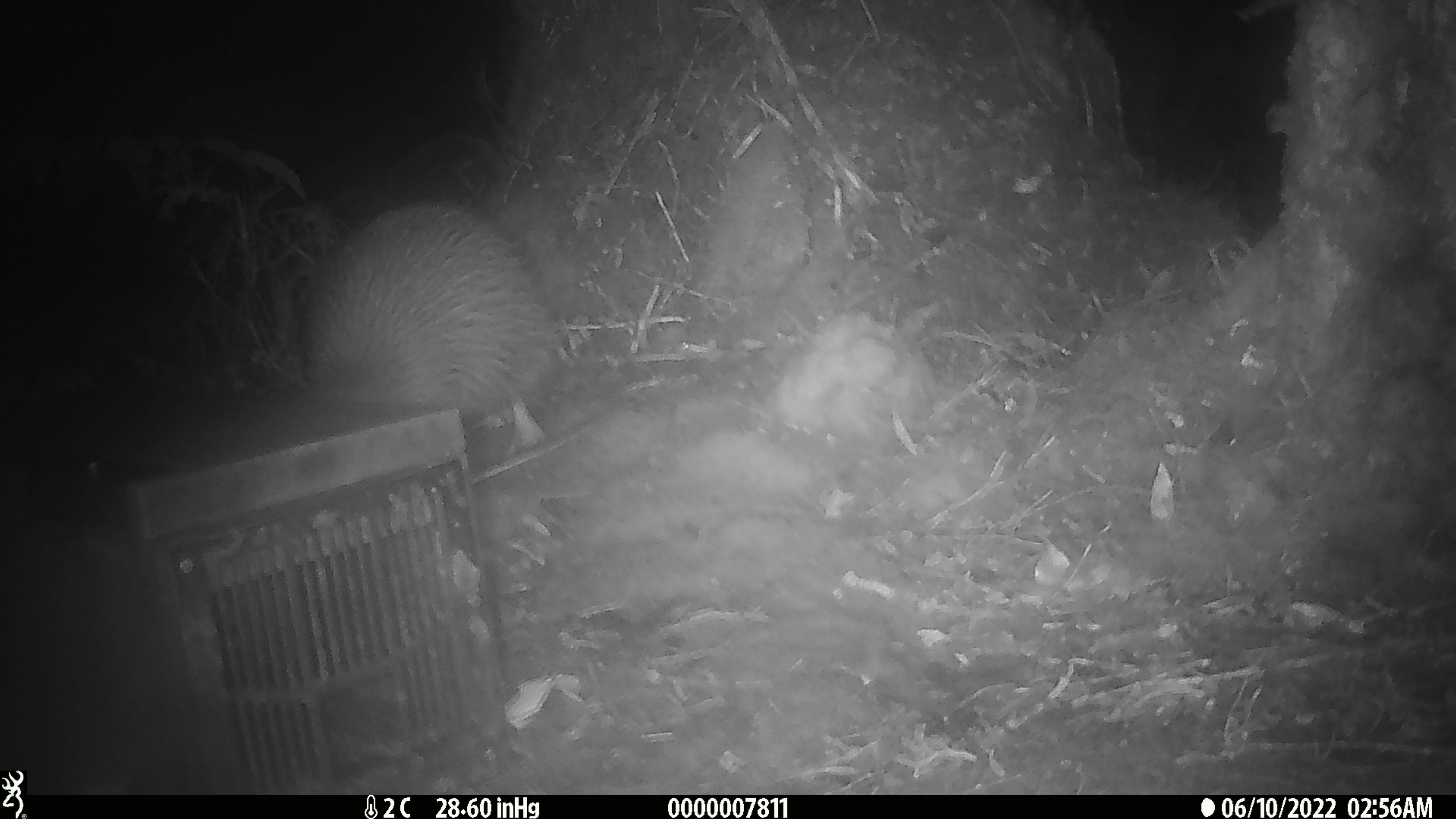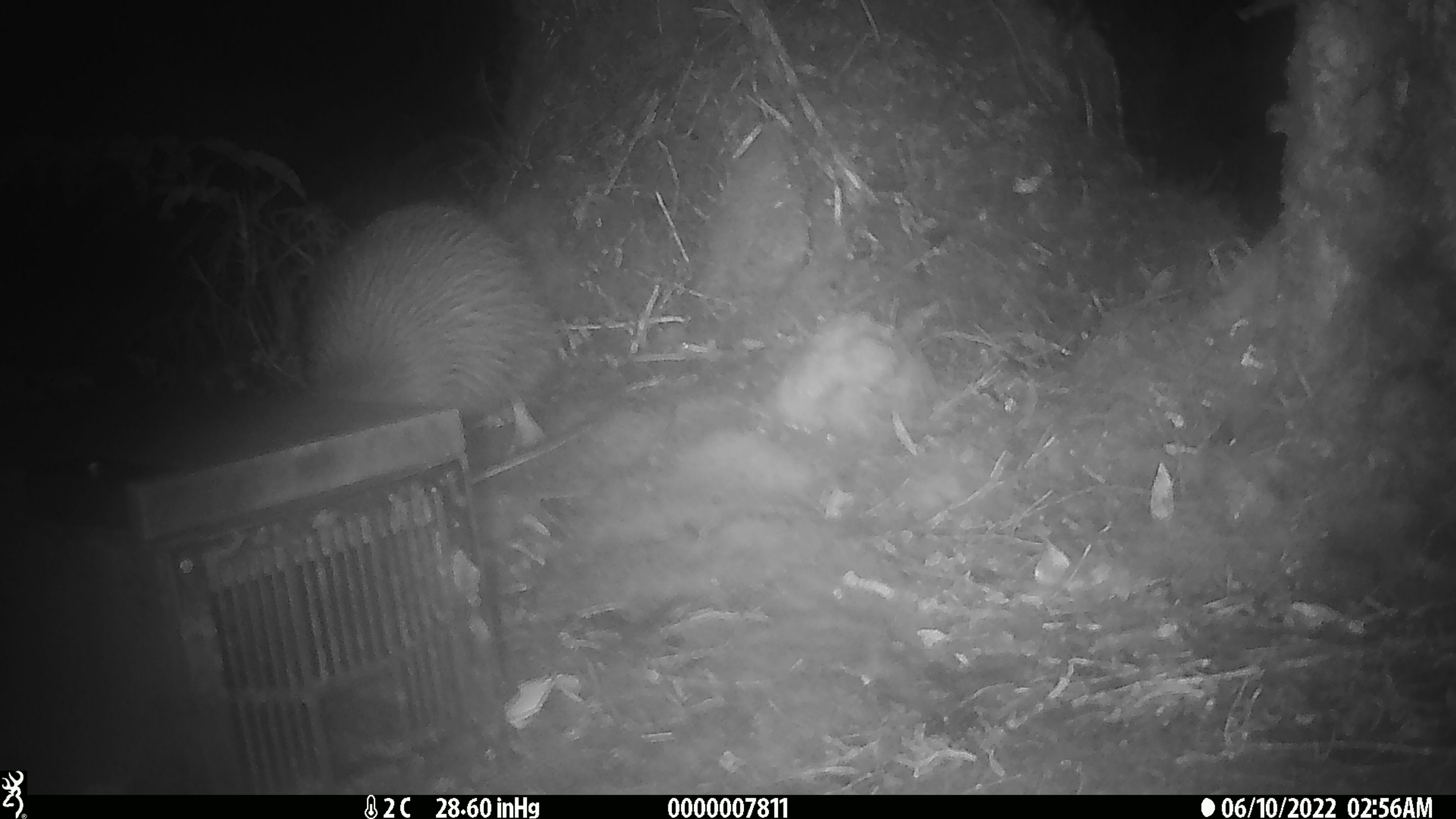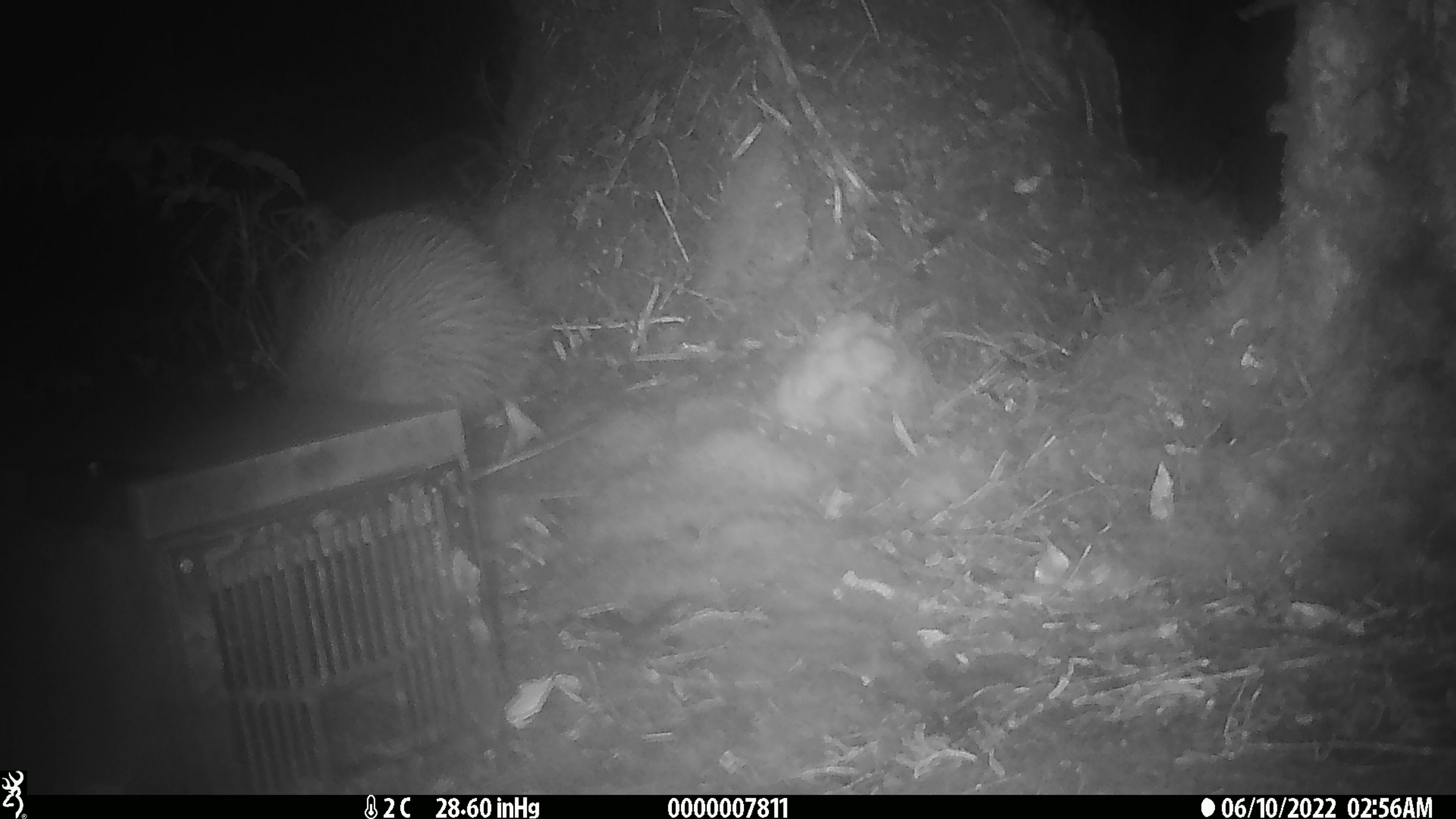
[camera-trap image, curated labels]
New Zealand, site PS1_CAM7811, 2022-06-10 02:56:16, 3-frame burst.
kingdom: Animalia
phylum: Chordata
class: Aves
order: Apterygiformes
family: Apterygidae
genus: Apteryx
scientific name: Apteryx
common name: kiwi